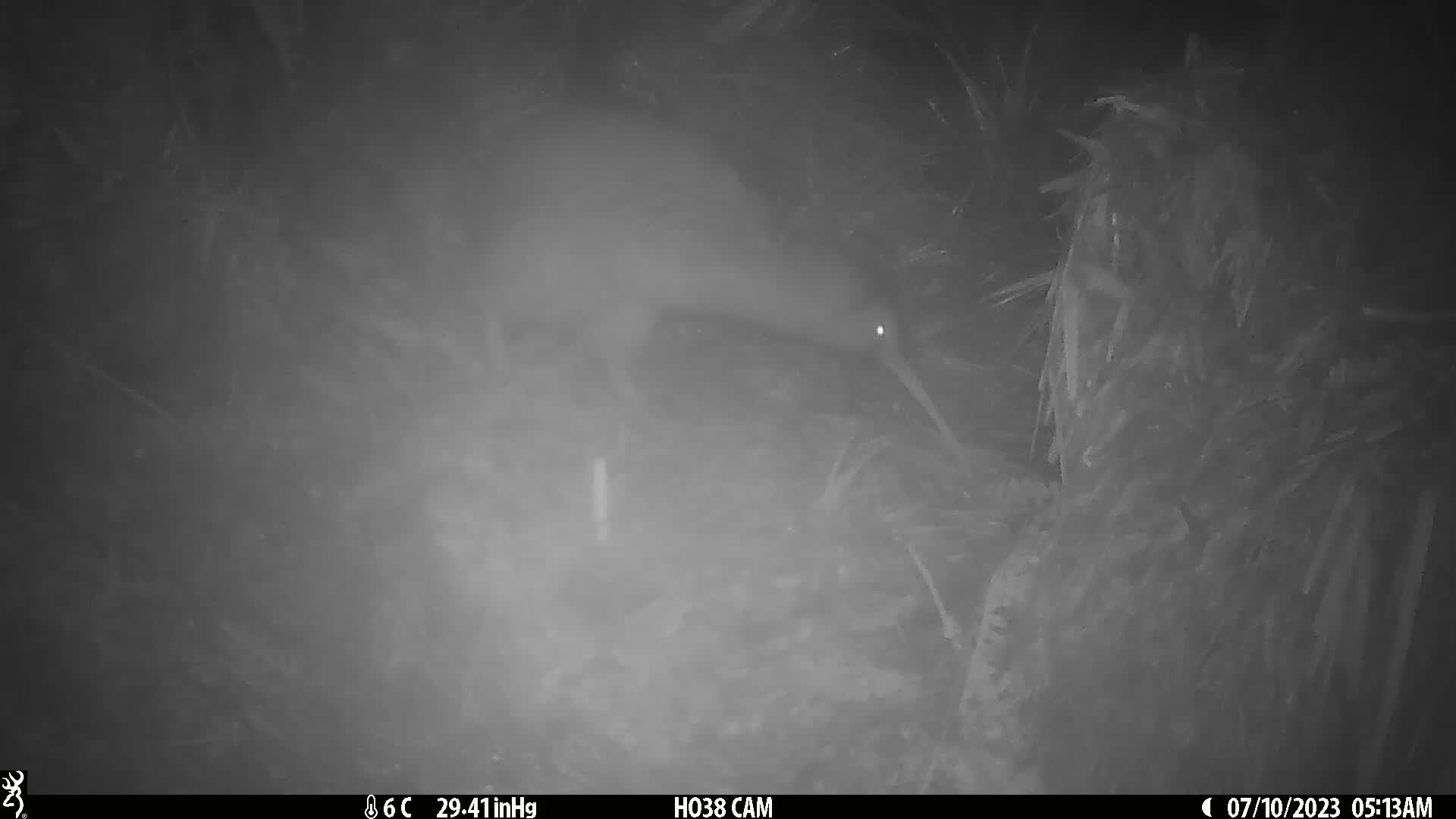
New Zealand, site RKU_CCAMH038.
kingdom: Animalia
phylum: Chordata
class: Aves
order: Apterygiformes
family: Apterygidae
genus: Apteryx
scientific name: Apteryx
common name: kiwi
Kiwi (Apteryx).